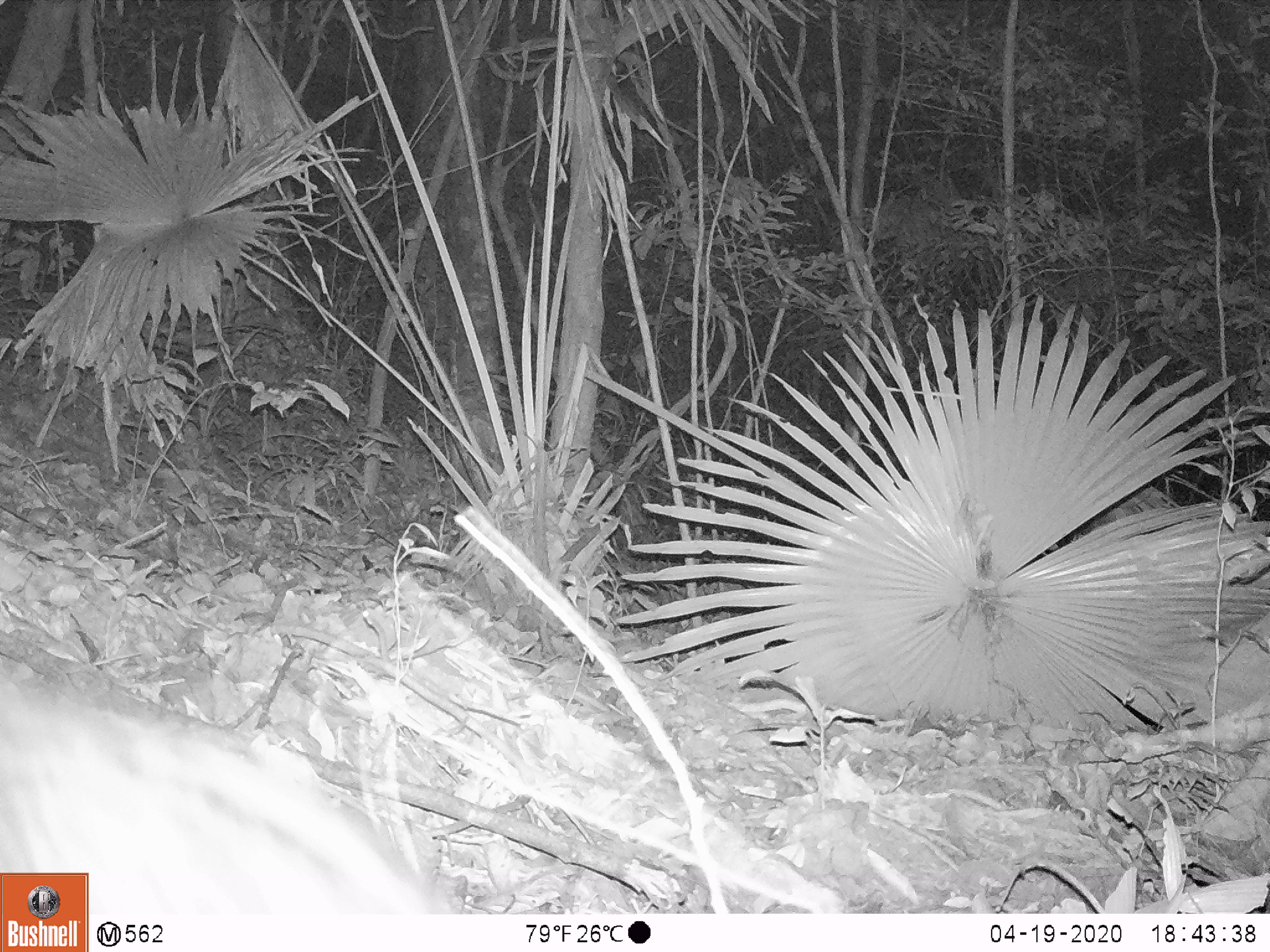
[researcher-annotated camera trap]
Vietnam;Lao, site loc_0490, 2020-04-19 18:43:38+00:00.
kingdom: Animalia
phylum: Chordata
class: Mammalia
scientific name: Mammalia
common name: mammal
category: unidentified small mammal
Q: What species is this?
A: Unidentified small mammal (mammal) (Mammalia).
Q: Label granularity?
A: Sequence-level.